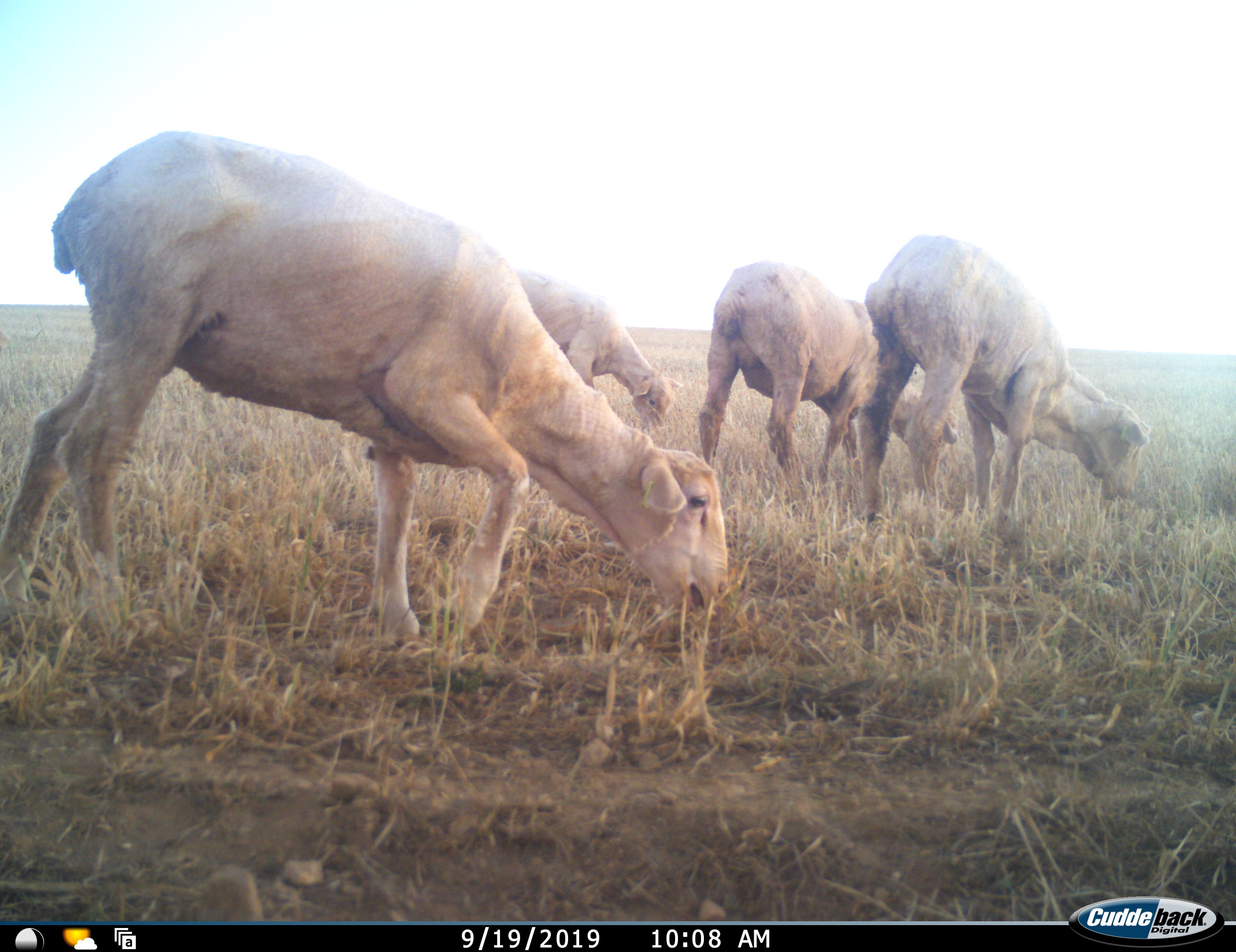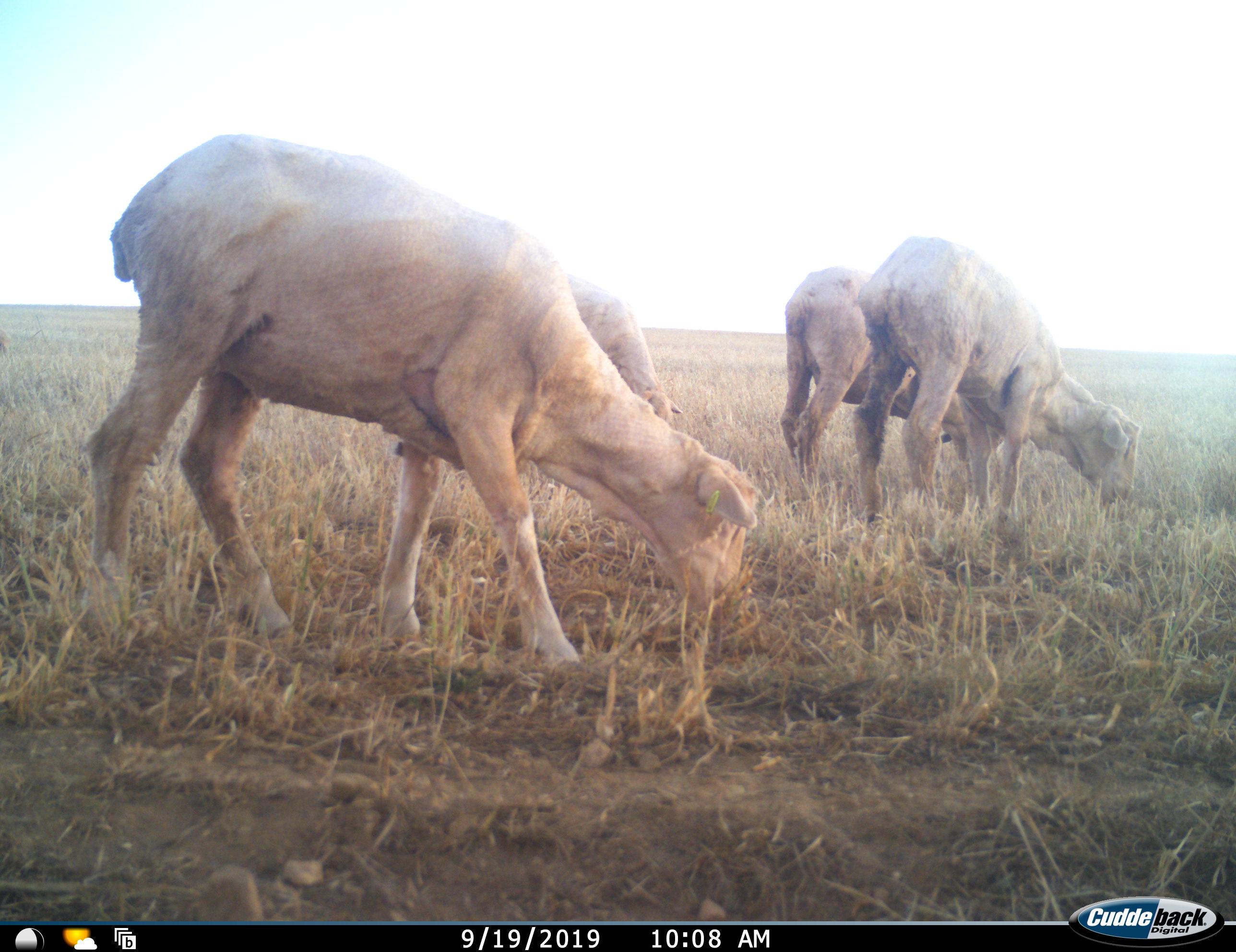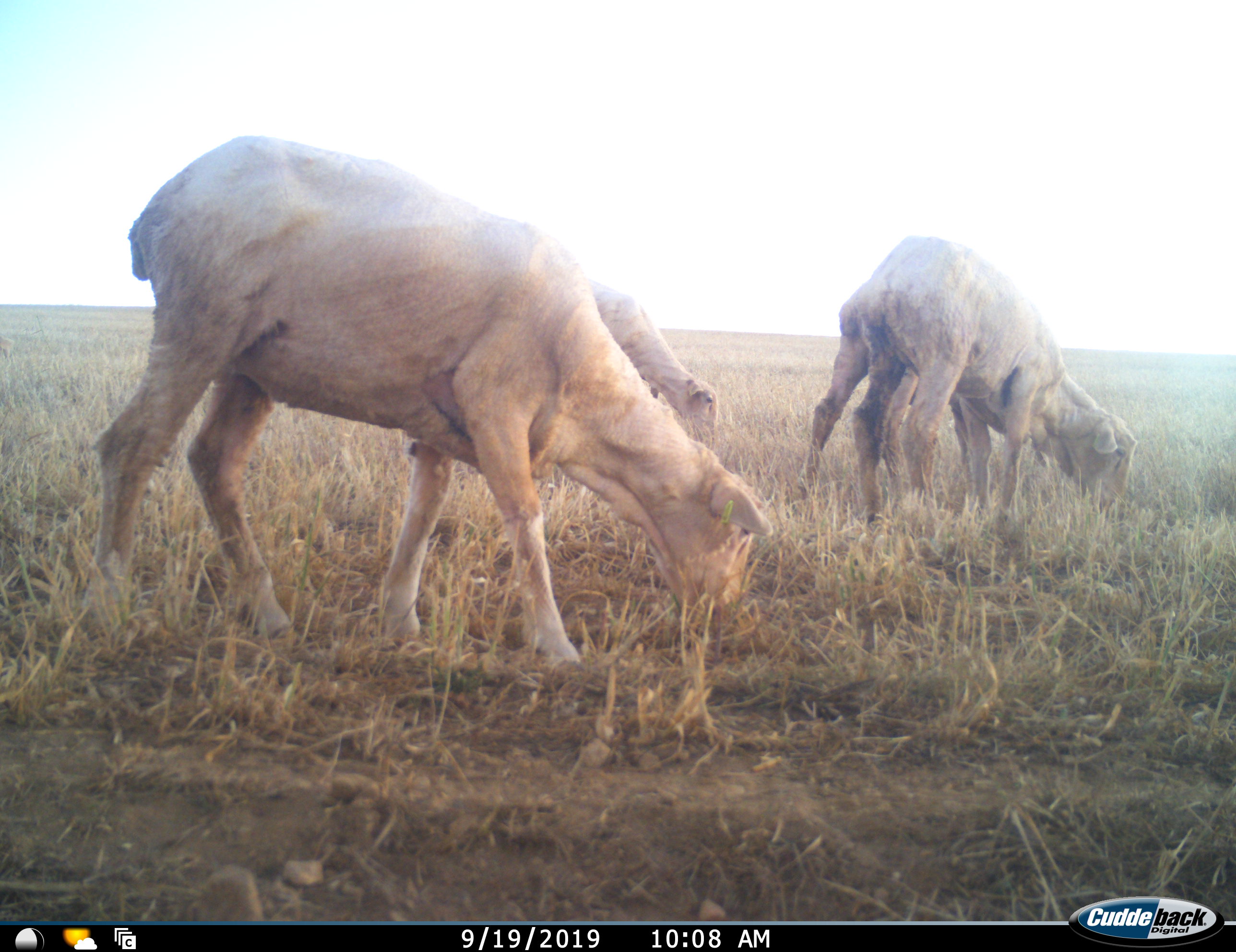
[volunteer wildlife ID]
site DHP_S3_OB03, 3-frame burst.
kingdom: Animalia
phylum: Chordata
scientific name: Vertebrata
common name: domestic animal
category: domesticanimal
Domesticanimal (domestic animal) (Vertebrata), count 4. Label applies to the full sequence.